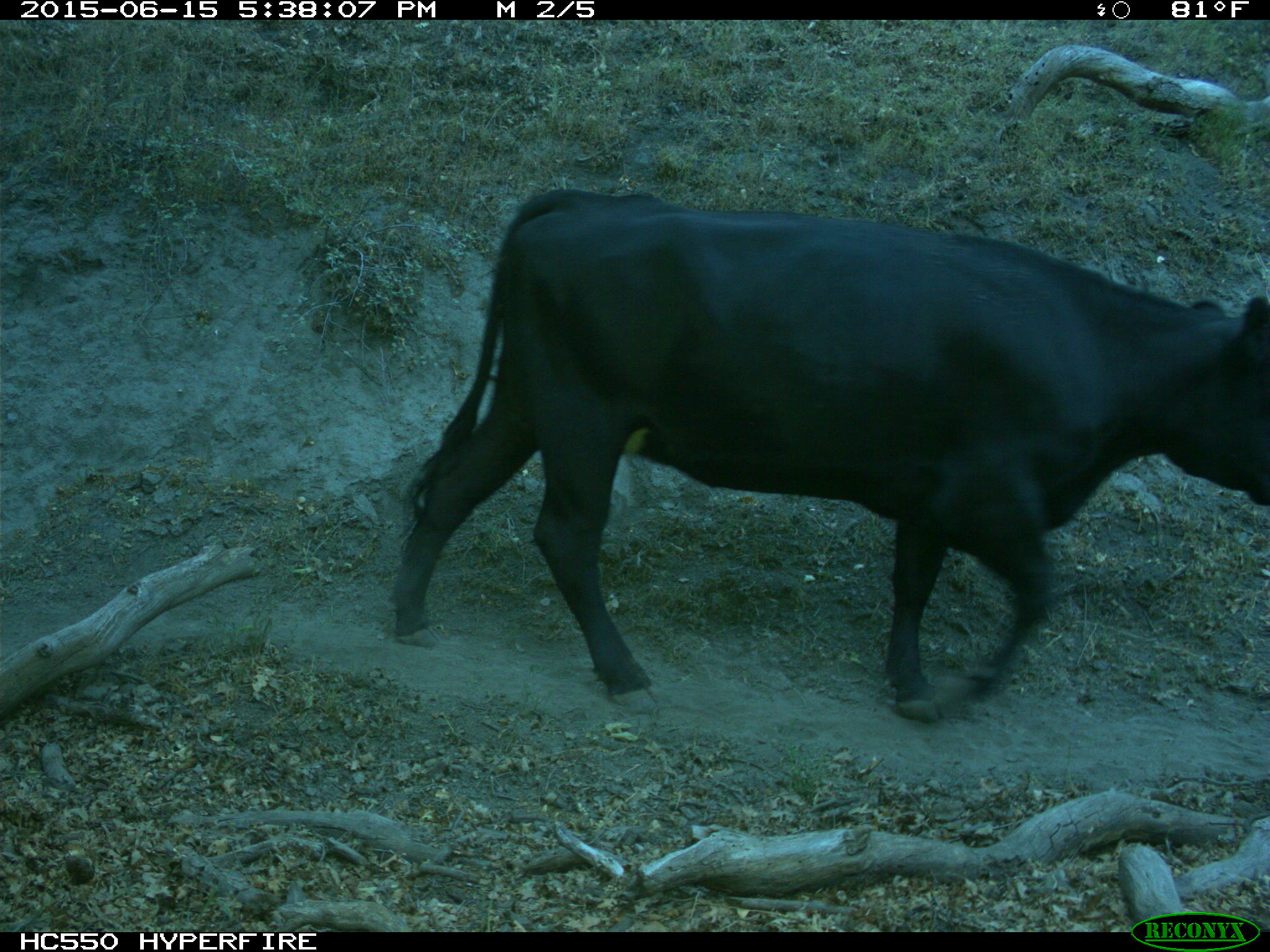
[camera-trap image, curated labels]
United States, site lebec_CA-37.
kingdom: Animalia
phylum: Chordata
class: Mammalia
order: Artiodactyla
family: Bovidae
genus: Bos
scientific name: Bos taurus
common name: domestic cow